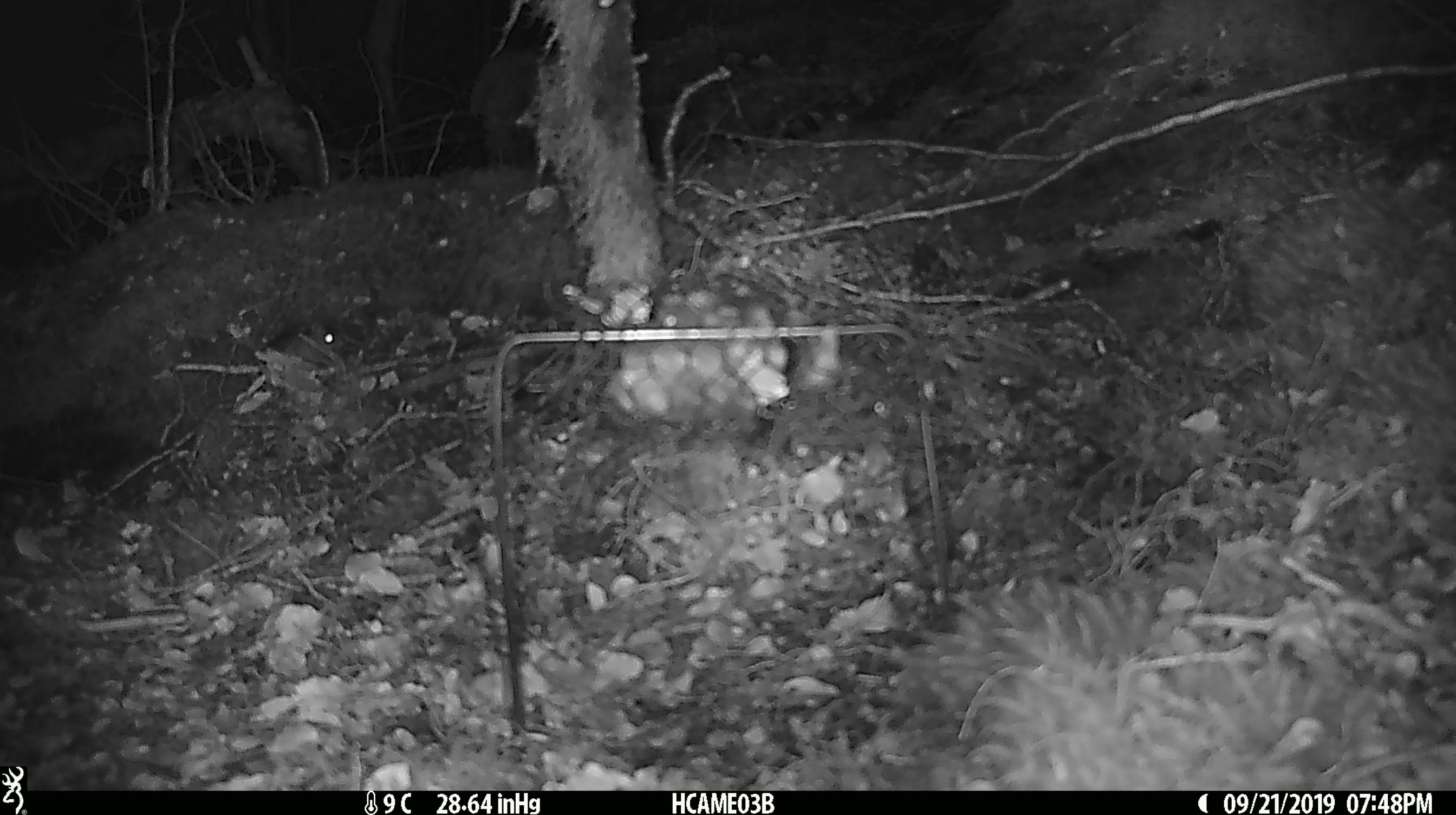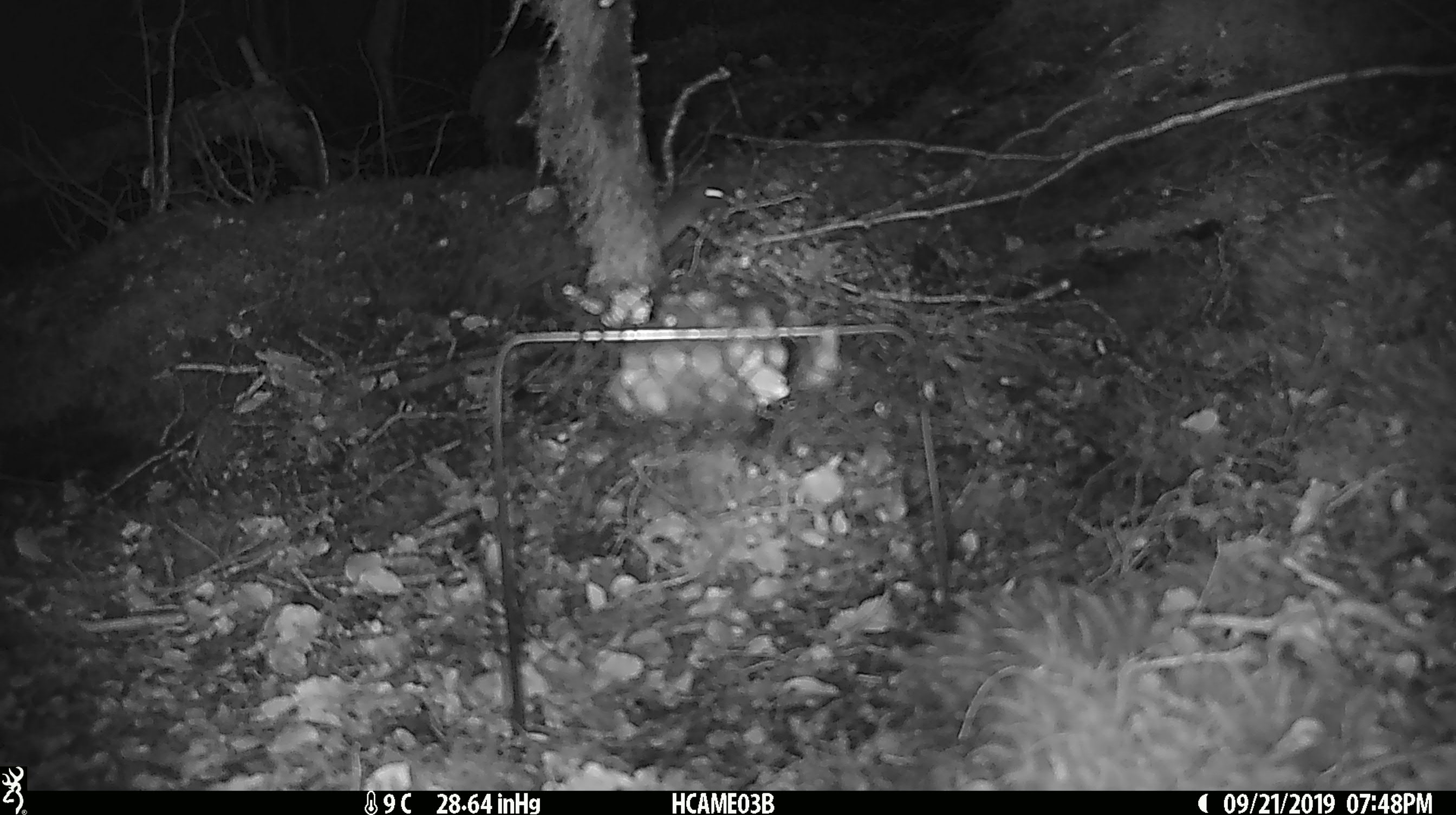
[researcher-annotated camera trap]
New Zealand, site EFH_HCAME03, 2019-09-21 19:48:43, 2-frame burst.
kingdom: Animalia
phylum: Chordata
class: Mammalia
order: Rodentia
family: Muridae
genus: Mus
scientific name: Mus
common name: mouse